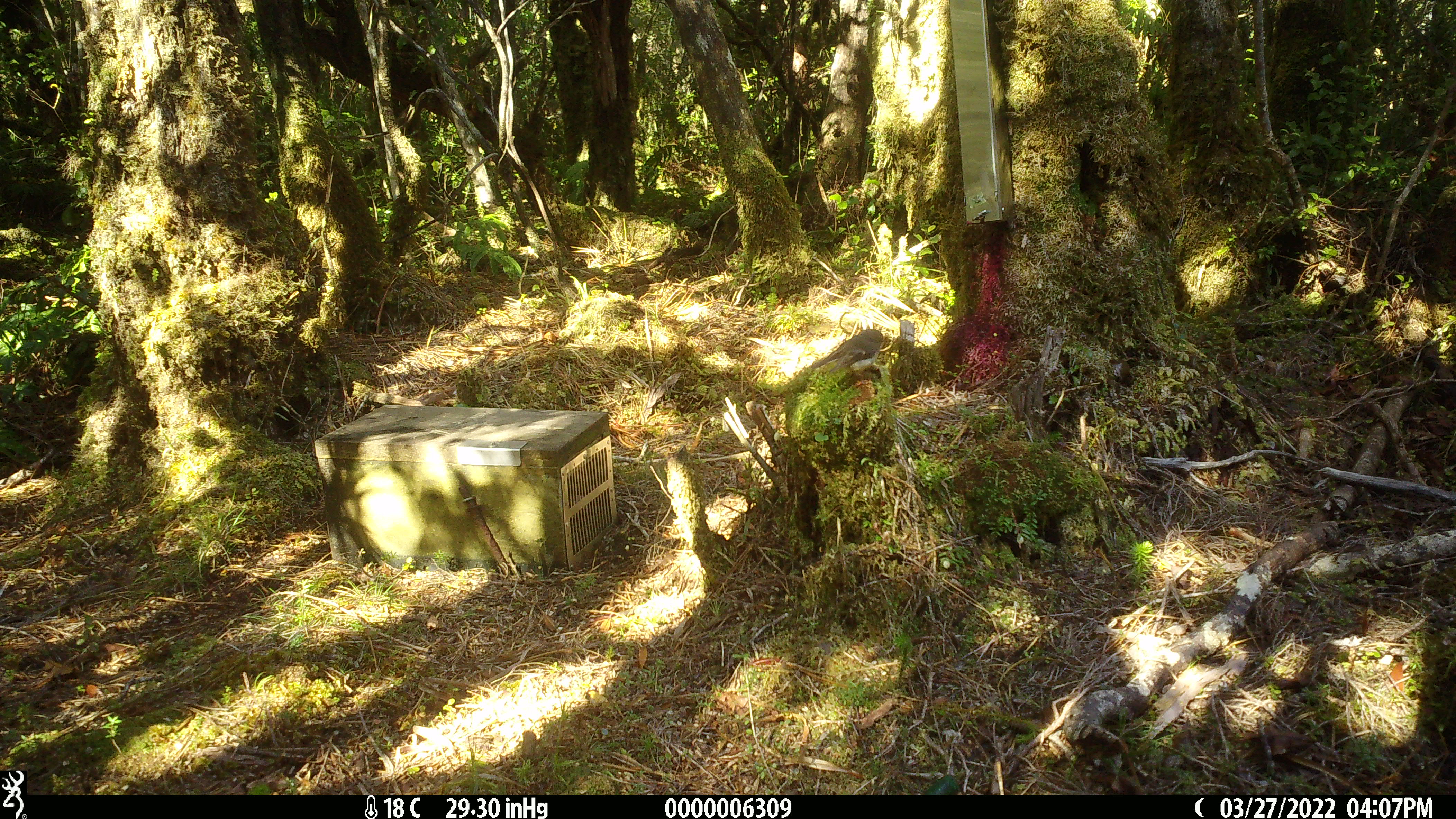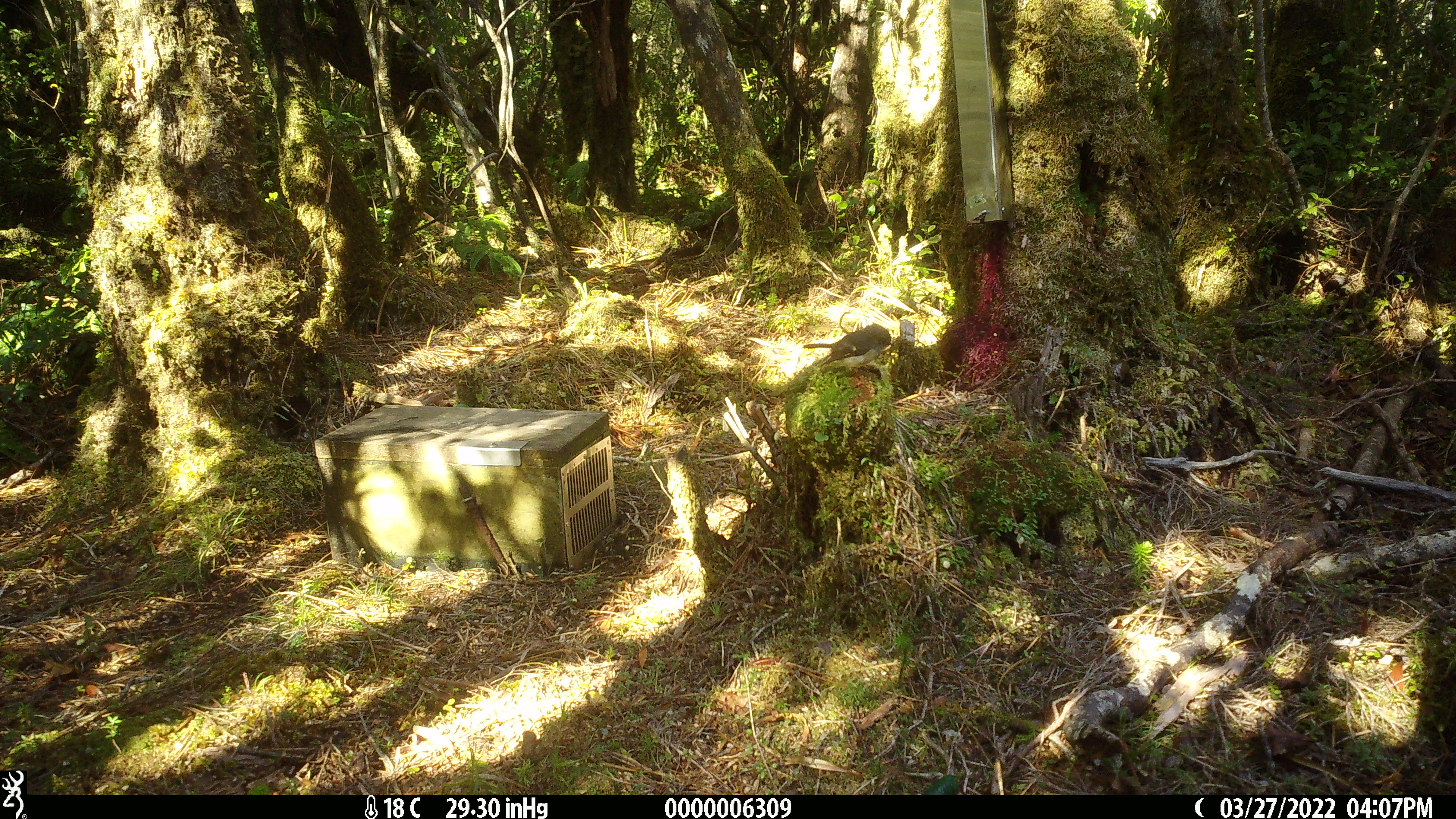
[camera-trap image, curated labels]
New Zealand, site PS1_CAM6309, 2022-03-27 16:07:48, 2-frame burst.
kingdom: Animalia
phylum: Chordata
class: Aves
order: Passeriformes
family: Petroicidae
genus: Petroica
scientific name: Petroica macrocephala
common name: tomtit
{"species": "tomtit (Petroica macrocephala)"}